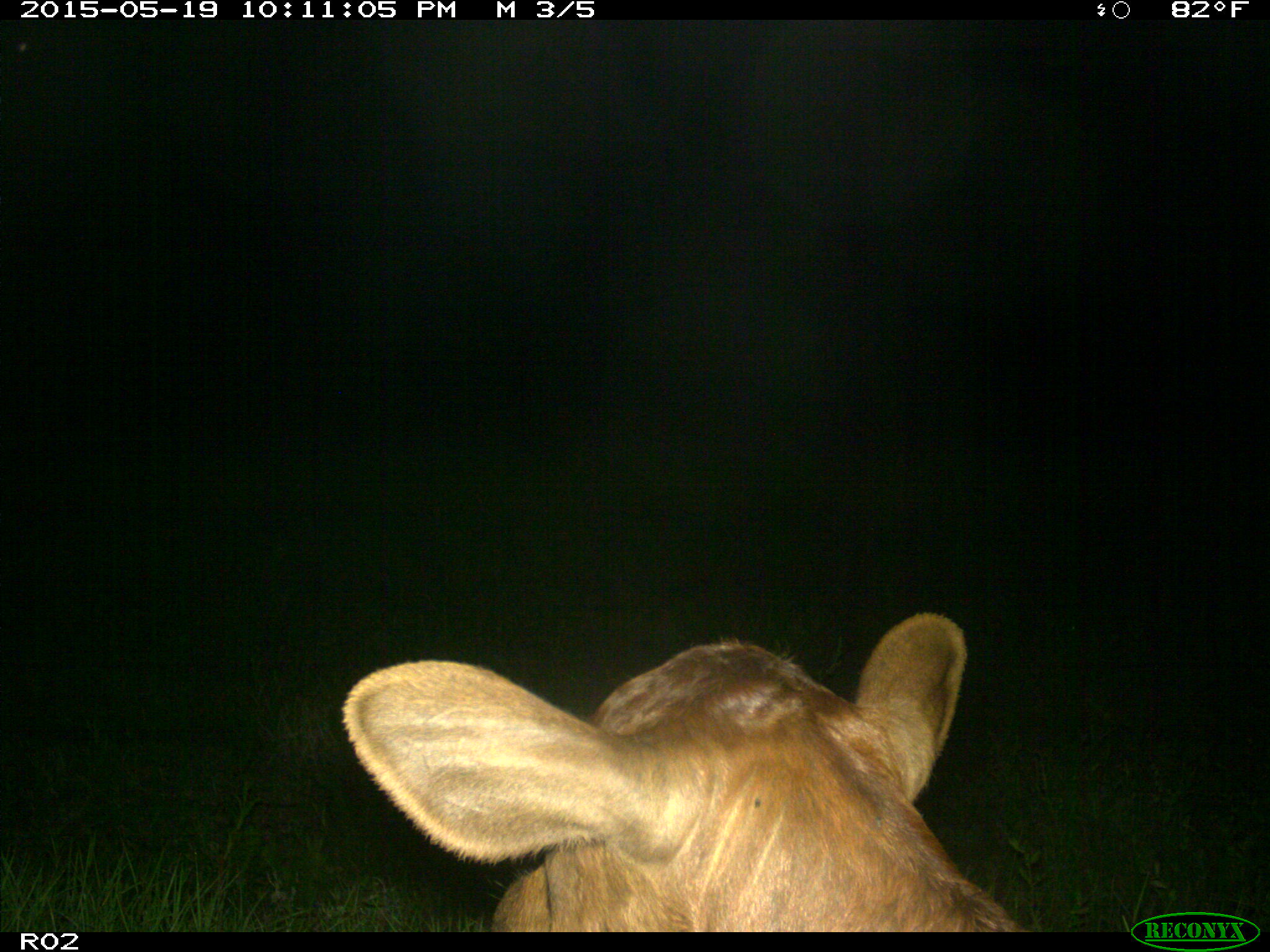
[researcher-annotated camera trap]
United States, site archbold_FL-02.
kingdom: Animalia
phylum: Chordata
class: Mammalia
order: Artiodactyla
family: Bovidae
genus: Bos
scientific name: Bos taurus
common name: domestic cow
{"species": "Bos taurus (domestic cow)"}